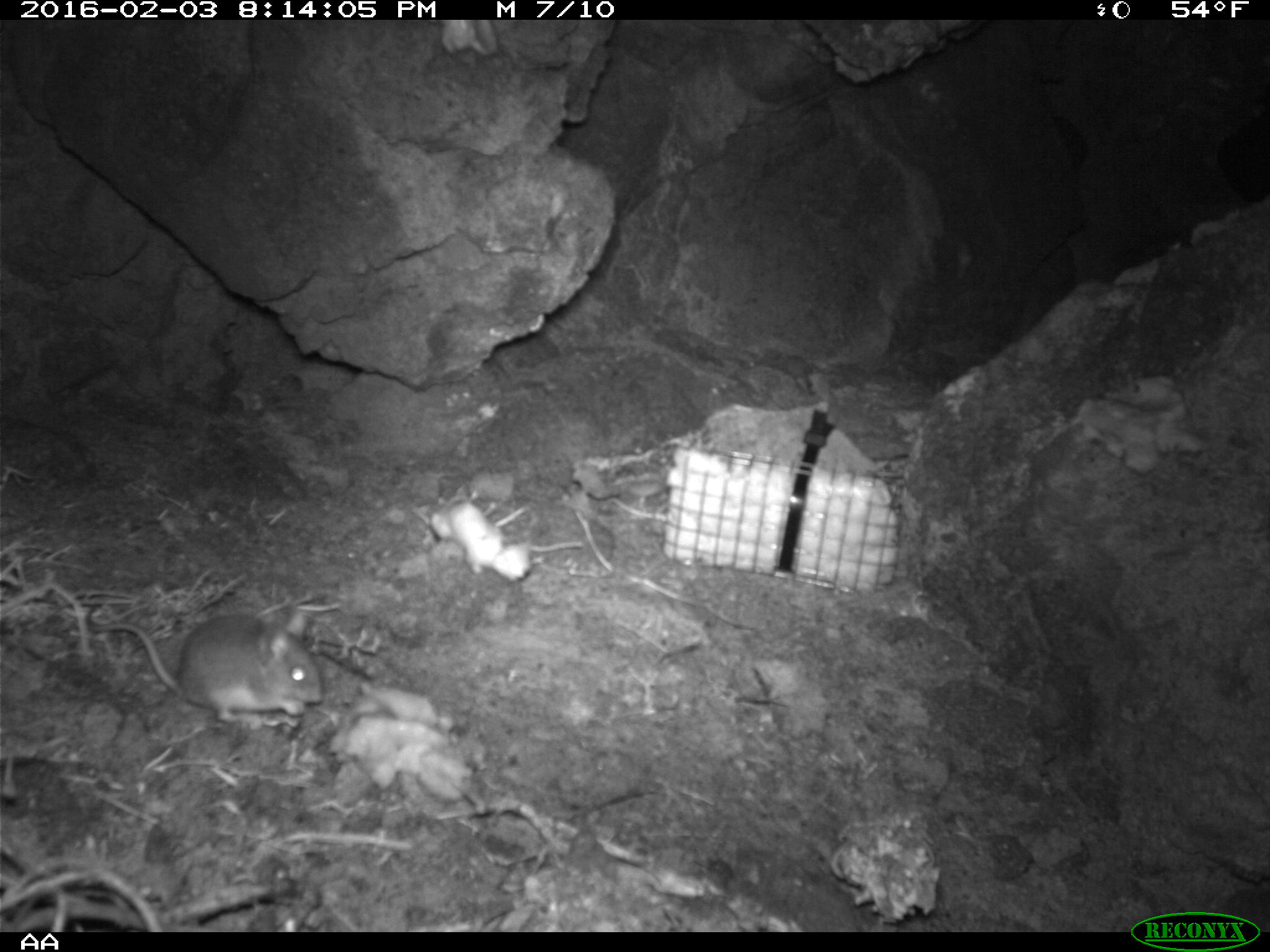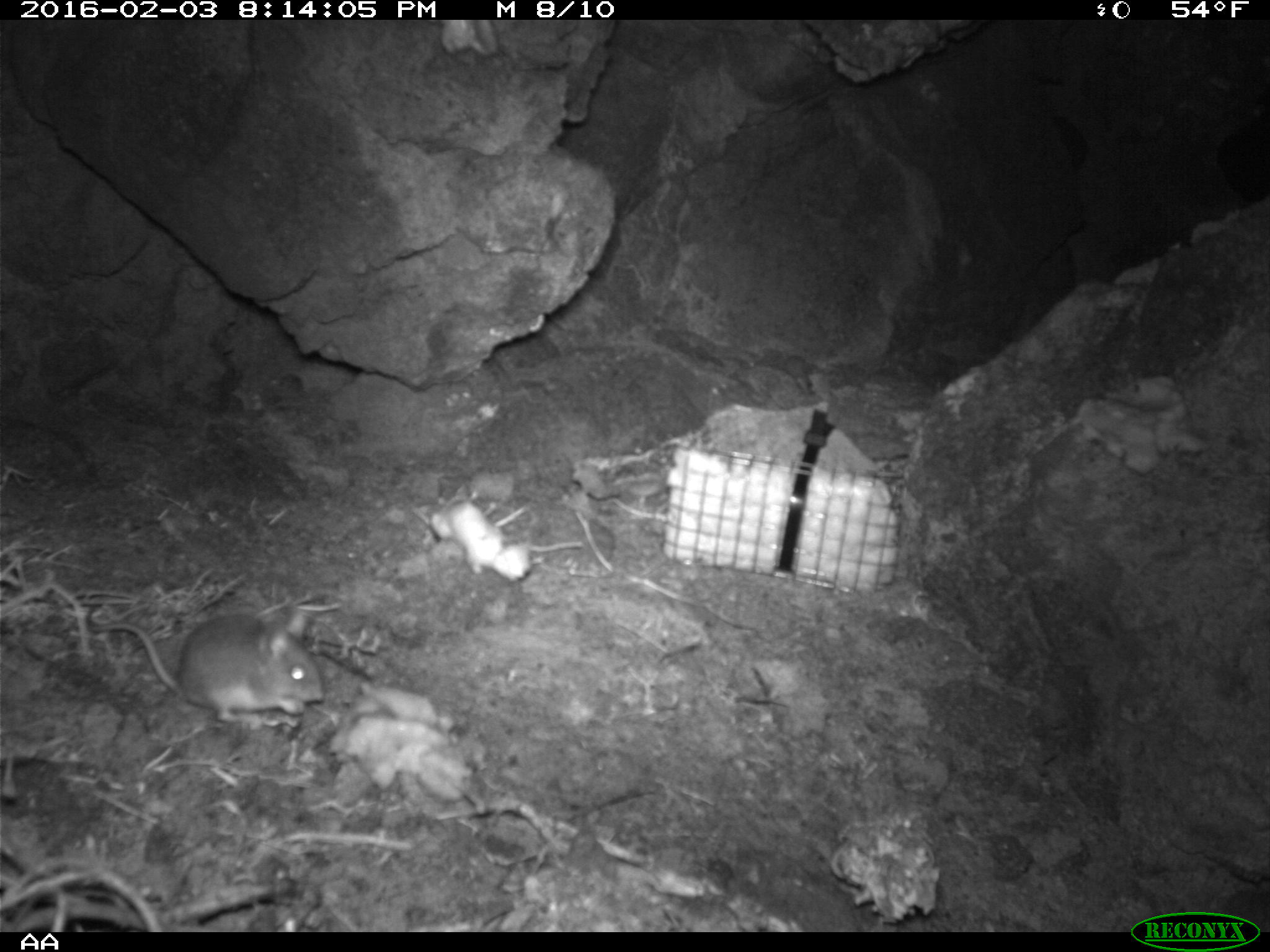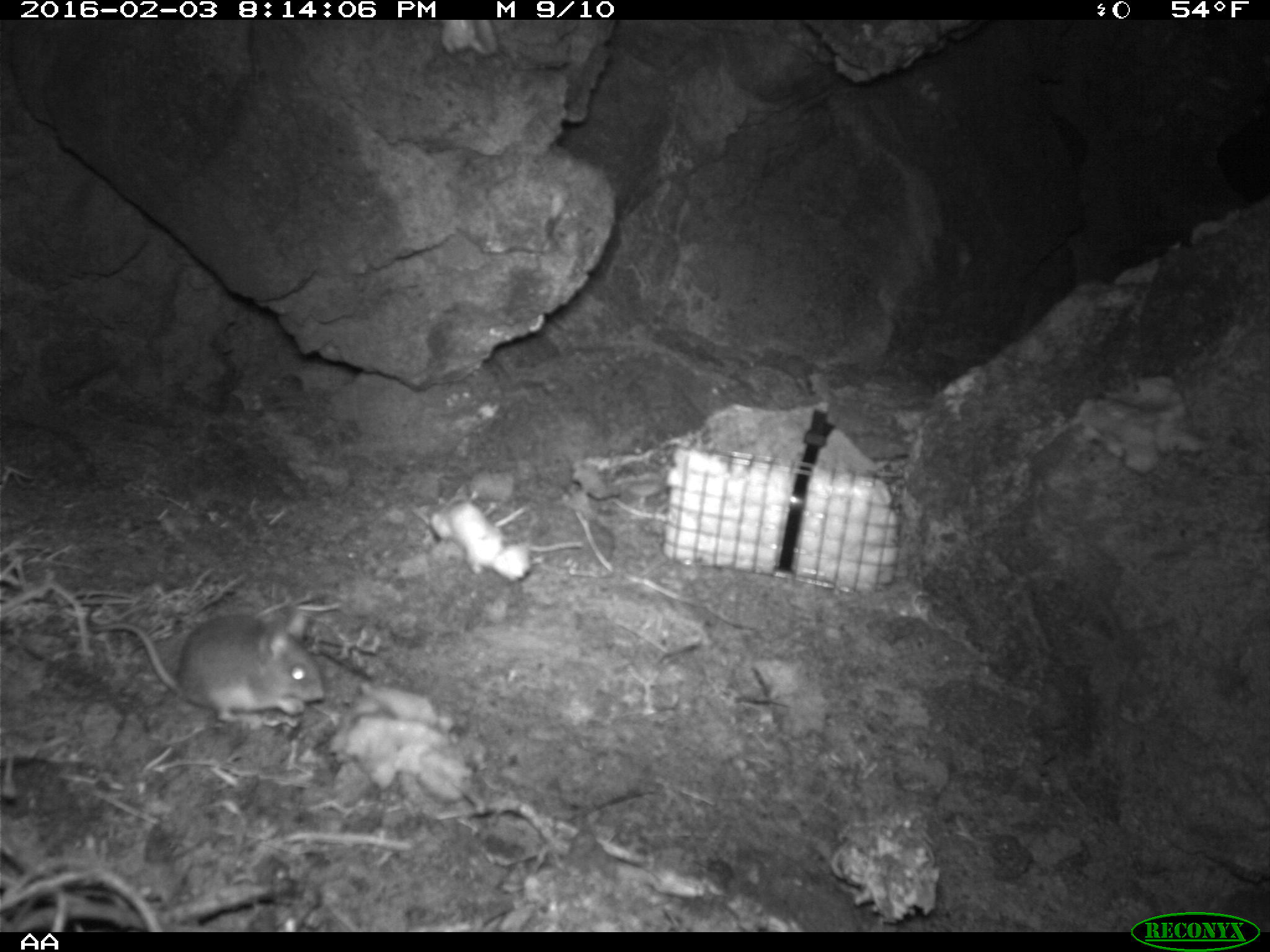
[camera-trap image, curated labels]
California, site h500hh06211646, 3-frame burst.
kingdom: Animalia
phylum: Chordata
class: Mammalia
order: Rodentia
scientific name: Rodentia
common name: rodent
Rodent (Rodentia).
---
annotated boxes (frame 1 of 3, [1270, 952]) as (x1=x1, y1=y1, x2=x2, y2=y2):
rodent: (x1=84, y1=613, x2=322, y2=728)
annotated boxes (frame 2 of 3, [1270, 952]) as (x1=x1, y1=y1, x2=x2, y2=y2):
rodent: (x1=84, y1=604, x2=324, y2=723)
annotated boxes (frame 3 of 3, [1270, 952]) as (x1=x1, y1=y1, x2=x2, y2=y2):
rodent: (x1=84, y1=603, x2=324, y2=725)